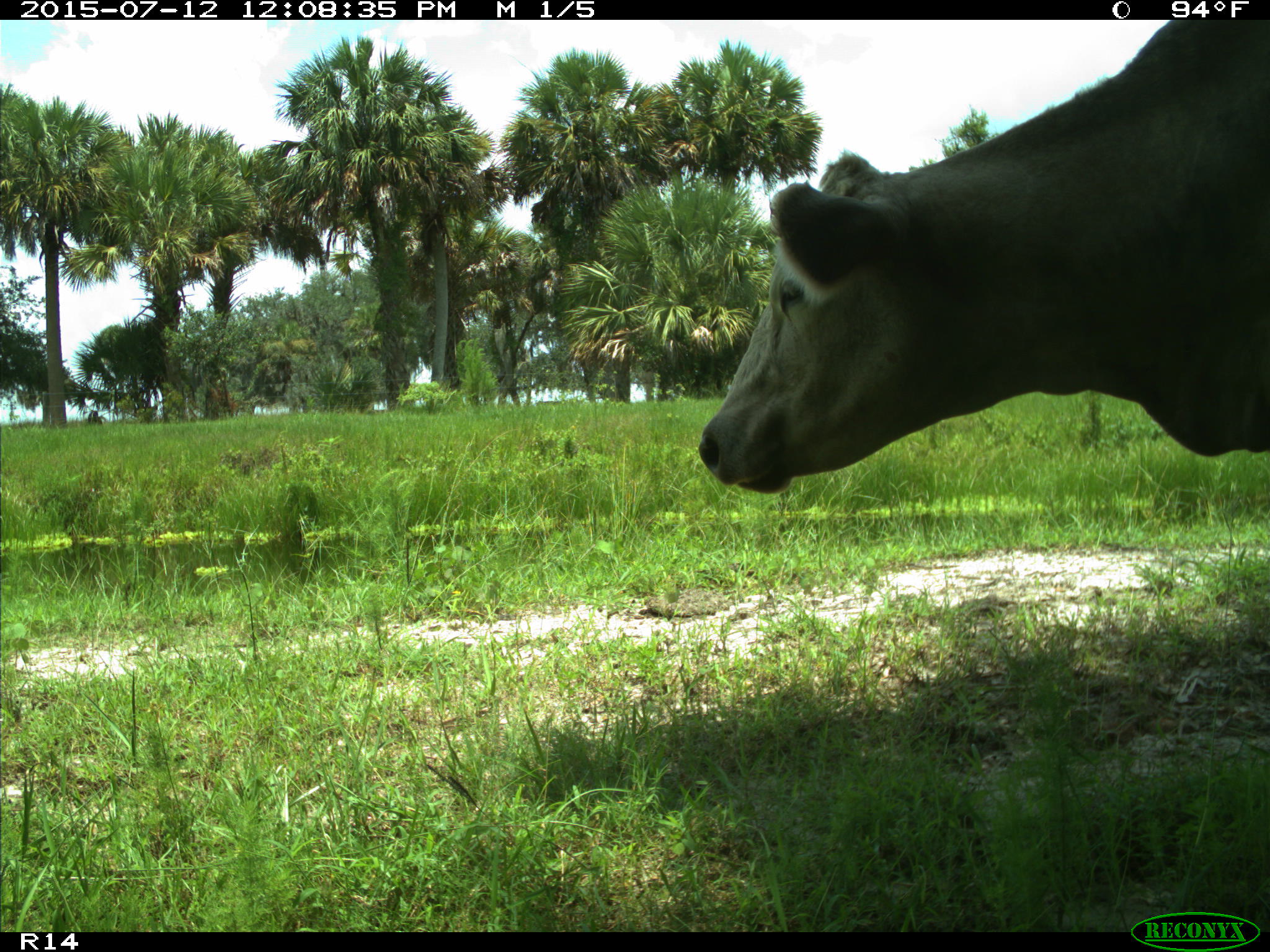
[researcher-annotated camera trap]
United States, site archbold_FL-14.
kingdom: Animalia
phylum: Chordata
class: Mammalia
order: Artiodactyla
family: Bovidae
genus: Bos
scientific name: Bos taurus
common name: domestic cow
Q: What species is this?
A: Bos taurus (domestic cow).